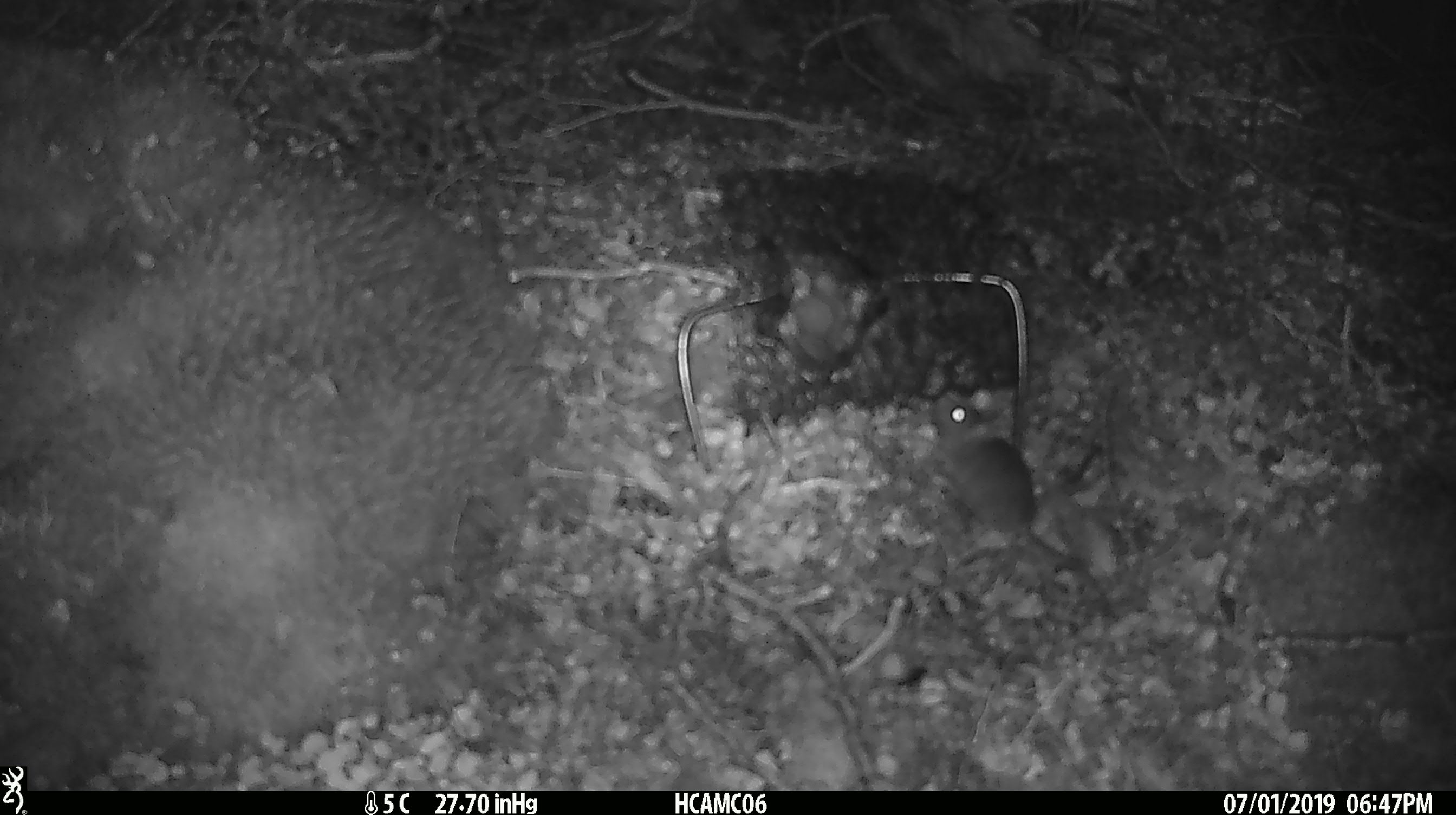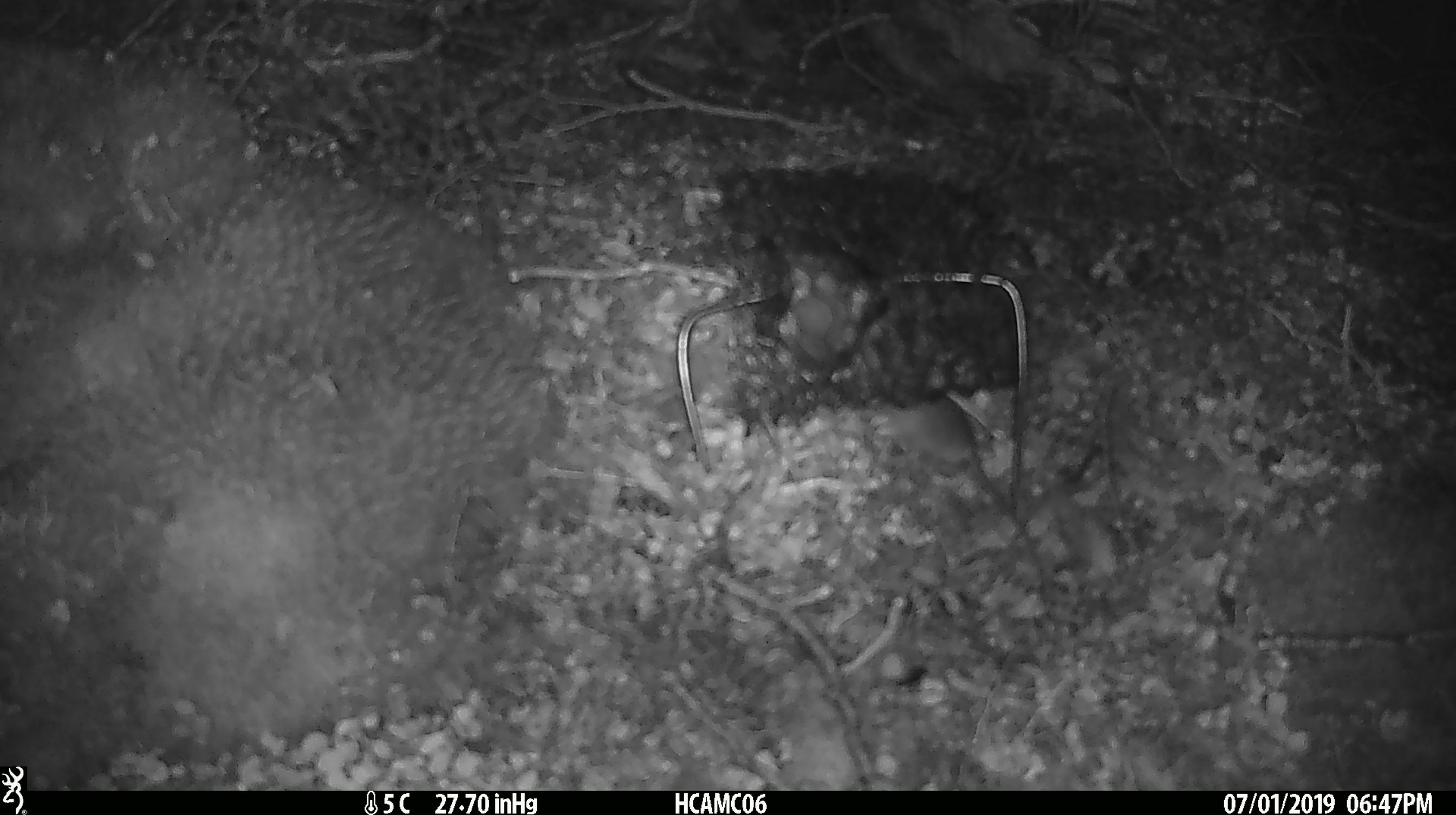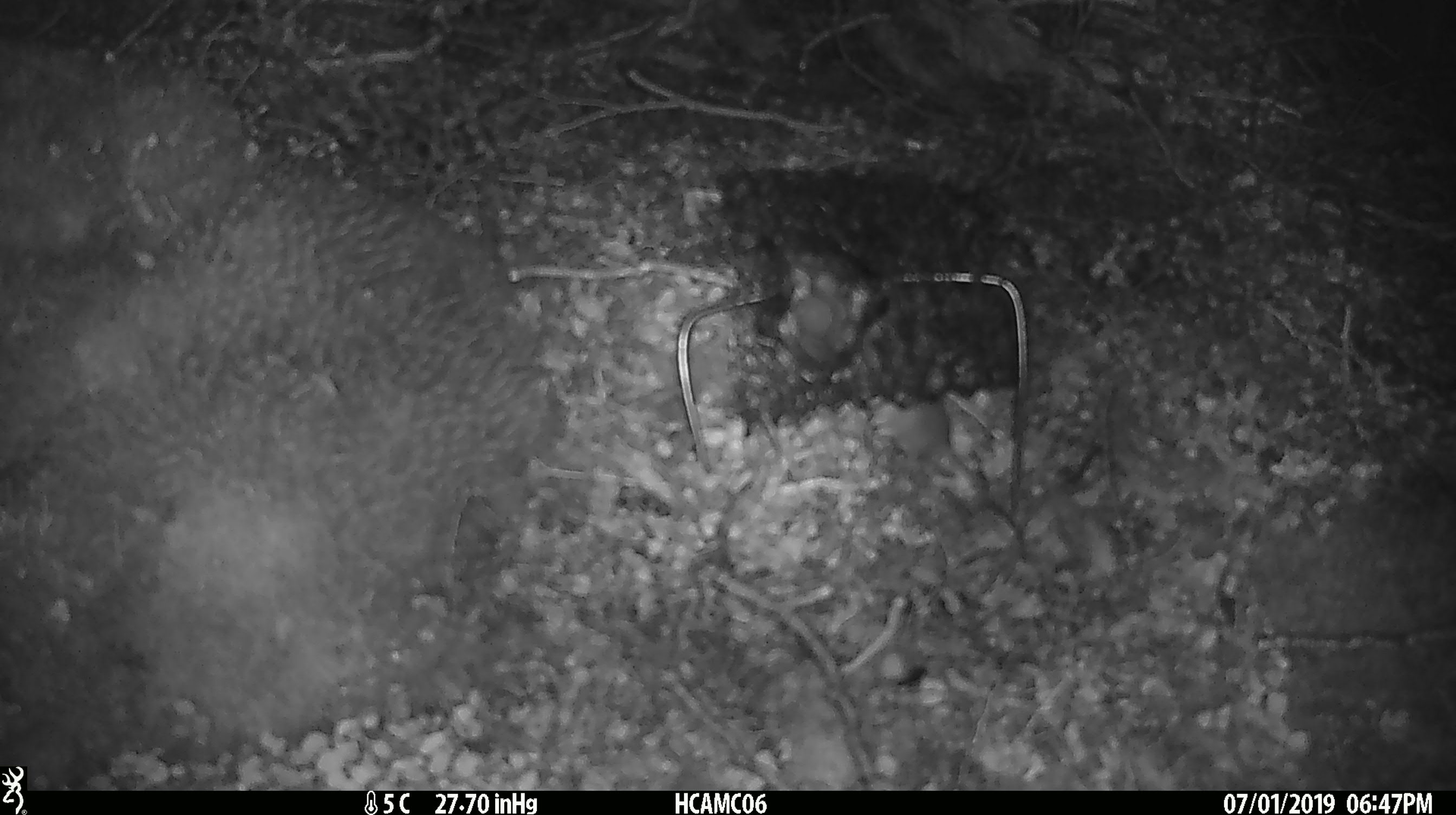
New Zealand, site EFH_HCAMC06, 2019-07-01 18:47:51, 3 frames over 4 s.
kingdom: Animalia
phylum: Chordata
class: Mammalia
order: Rodentia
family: Muridae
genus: Mus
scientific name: Mus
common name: mouse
Mouse (Mus).